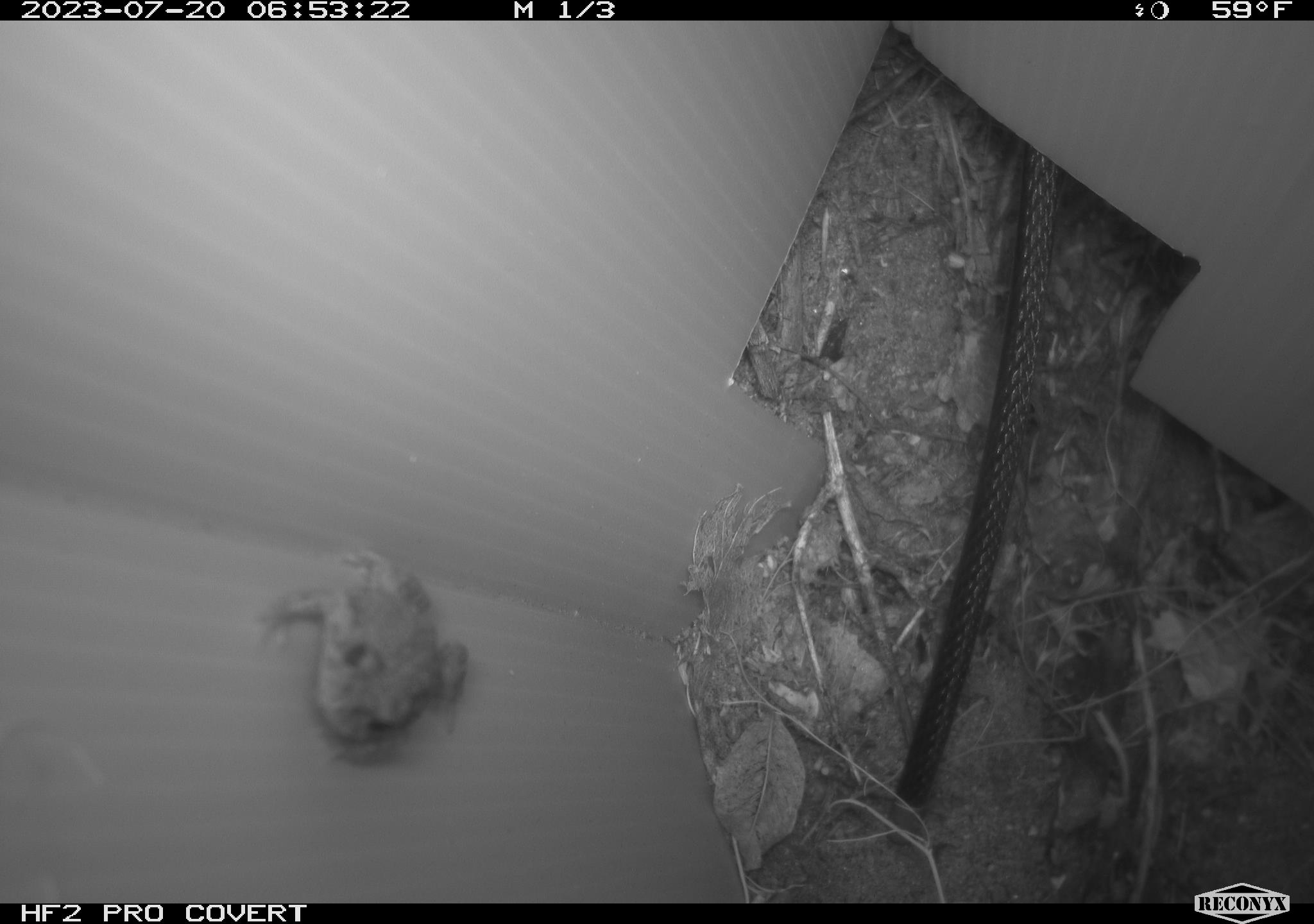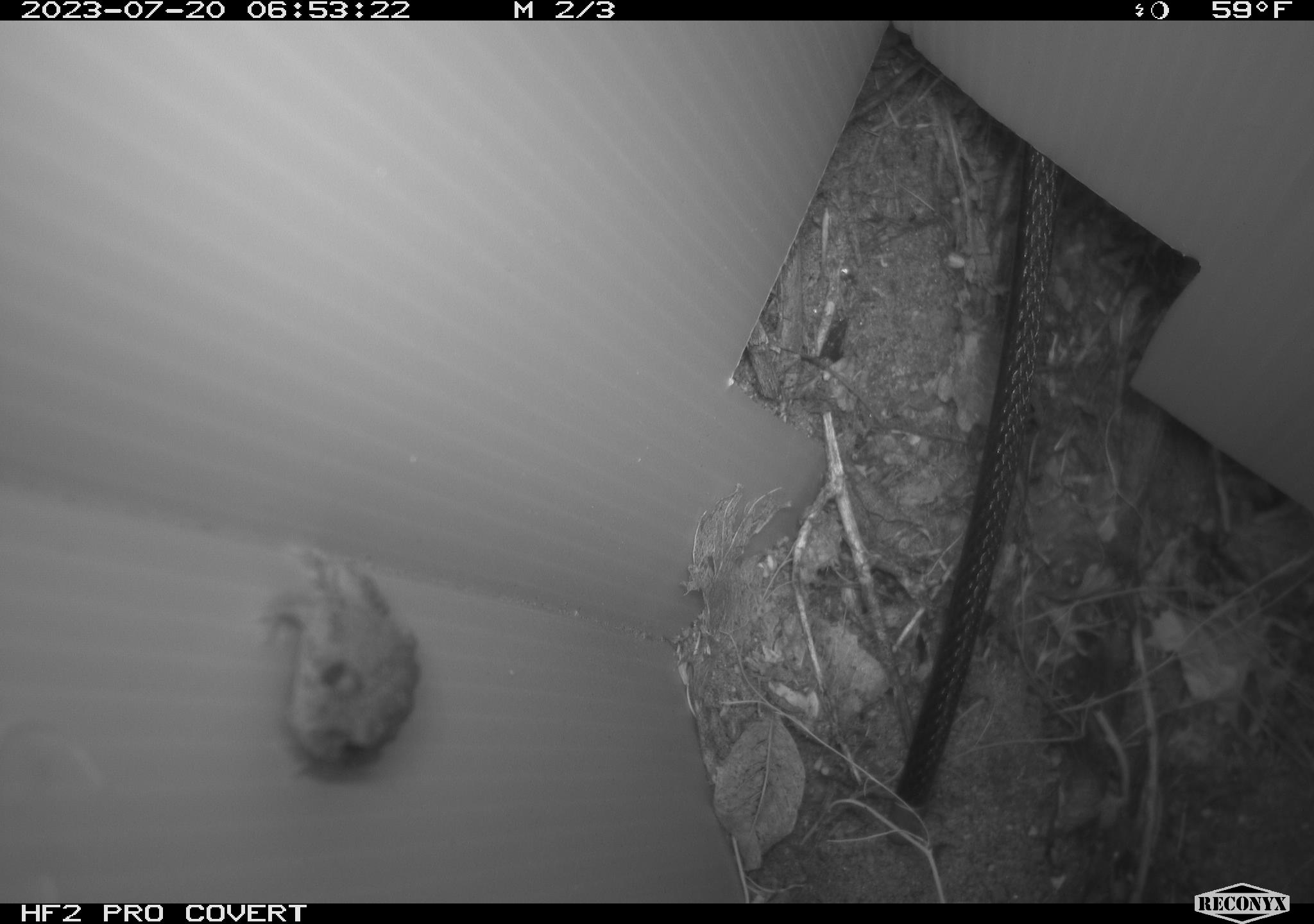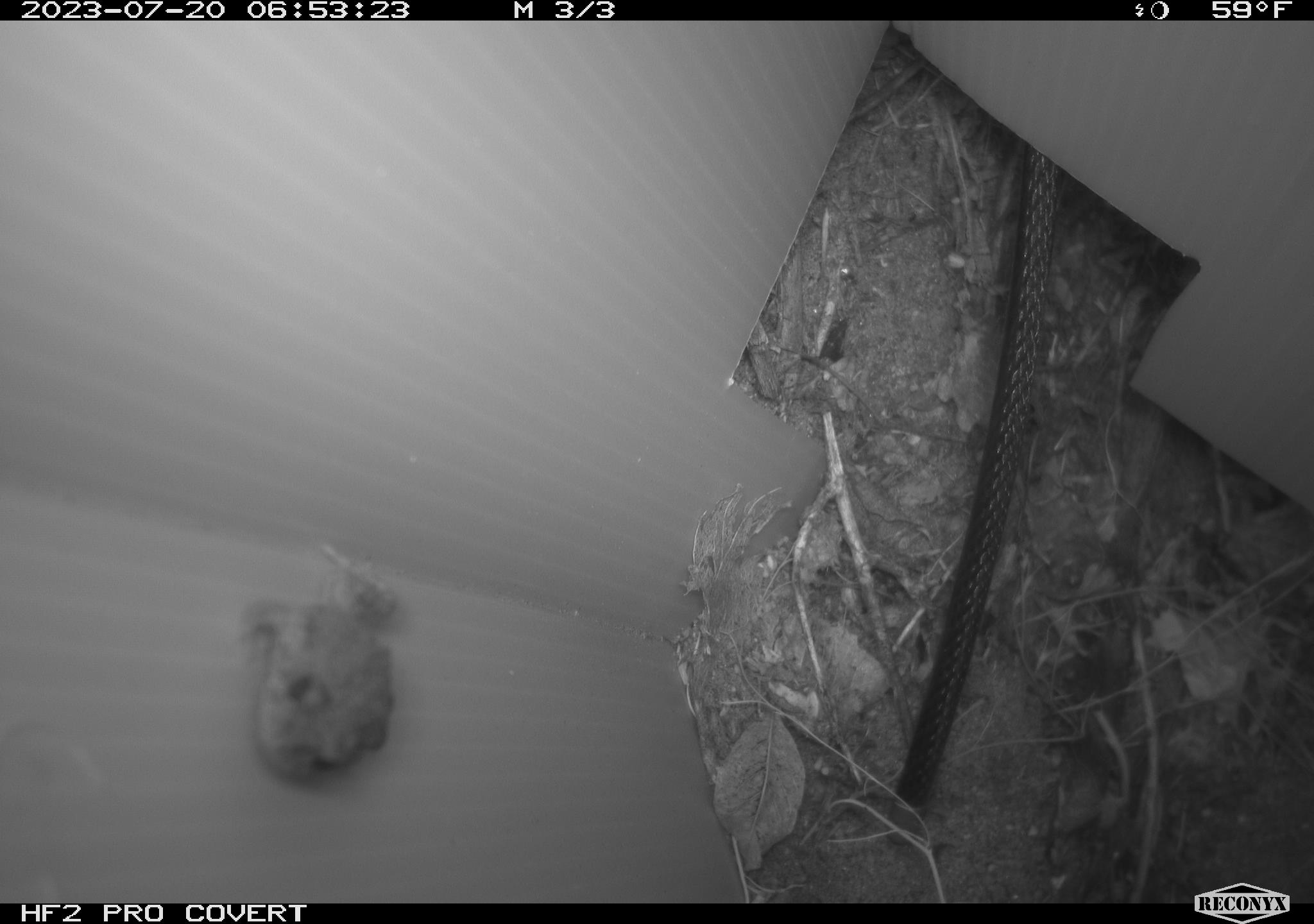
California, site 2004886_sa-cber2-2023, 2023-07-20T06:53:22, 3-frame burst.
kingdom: Animalia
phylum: Chordata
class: Amphibia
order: Anura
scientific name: Anura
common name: frogs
Frogs (Anura).